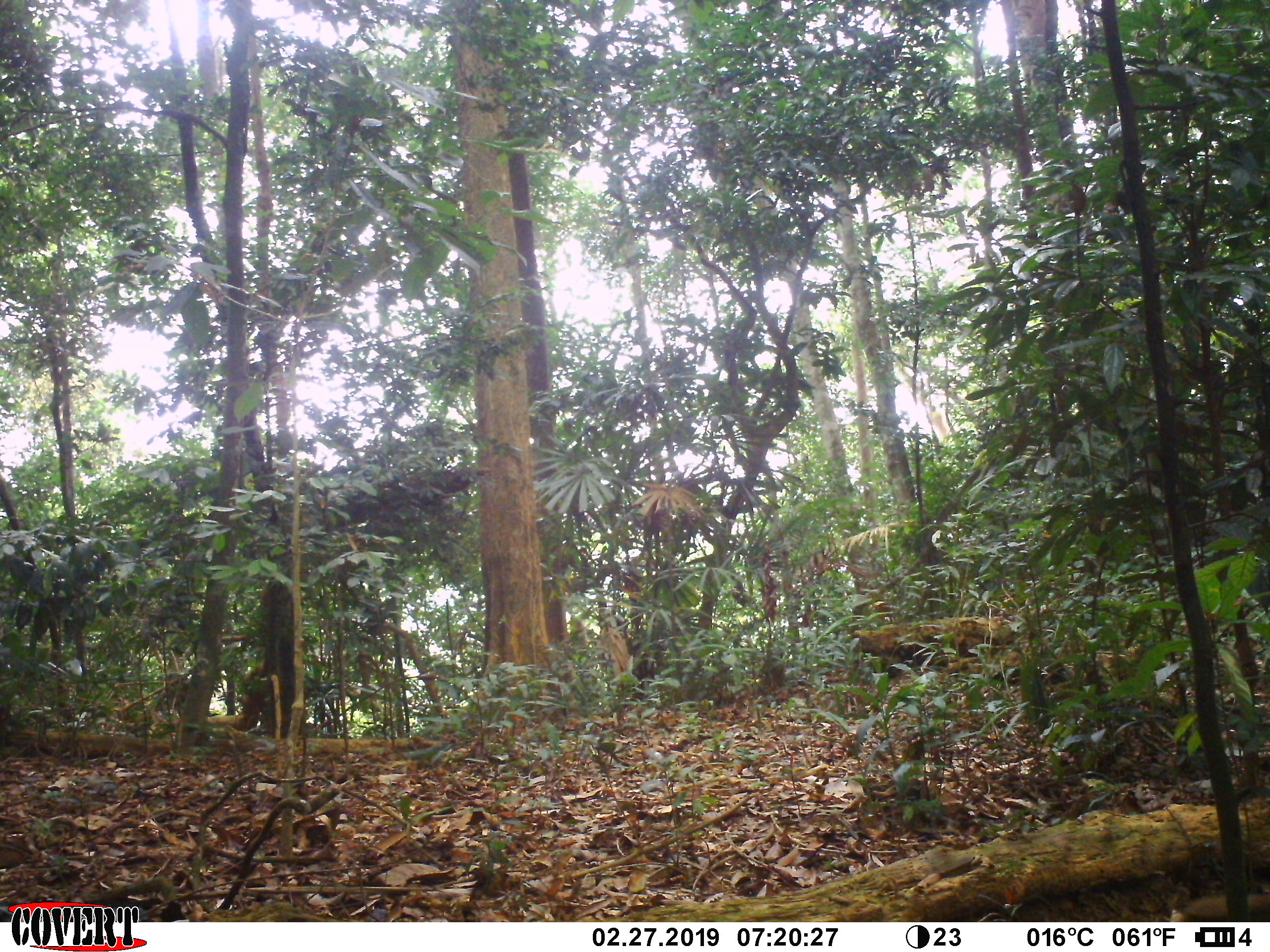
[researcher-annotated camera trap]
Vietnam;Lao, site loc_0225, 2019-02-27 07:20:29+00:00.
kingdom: Animalia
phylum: Chordata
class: Aves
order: Galliformes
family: Phasianidae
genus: Lophura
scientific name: Lophura nycthemera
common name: silver pheasant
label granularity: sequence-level